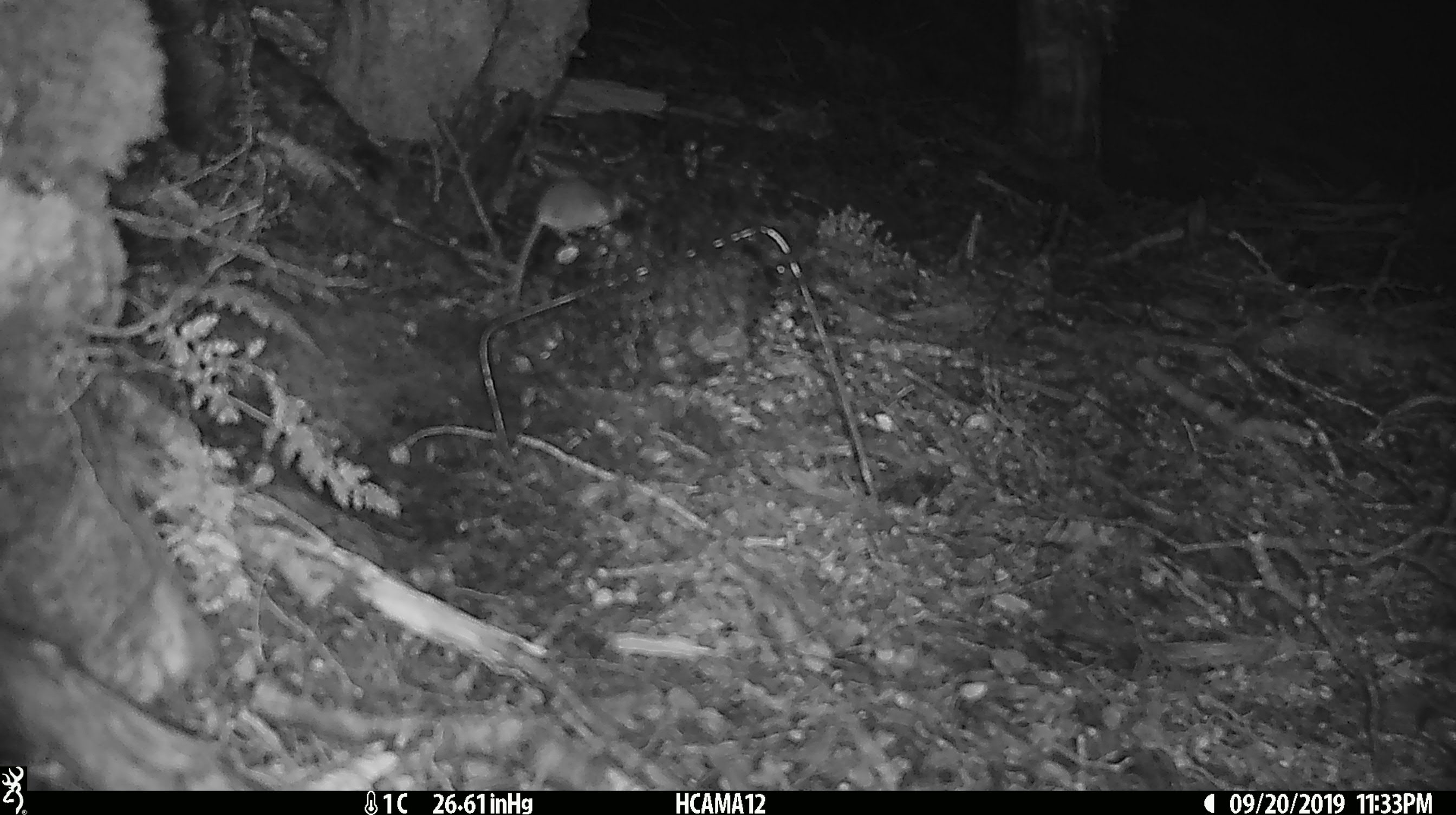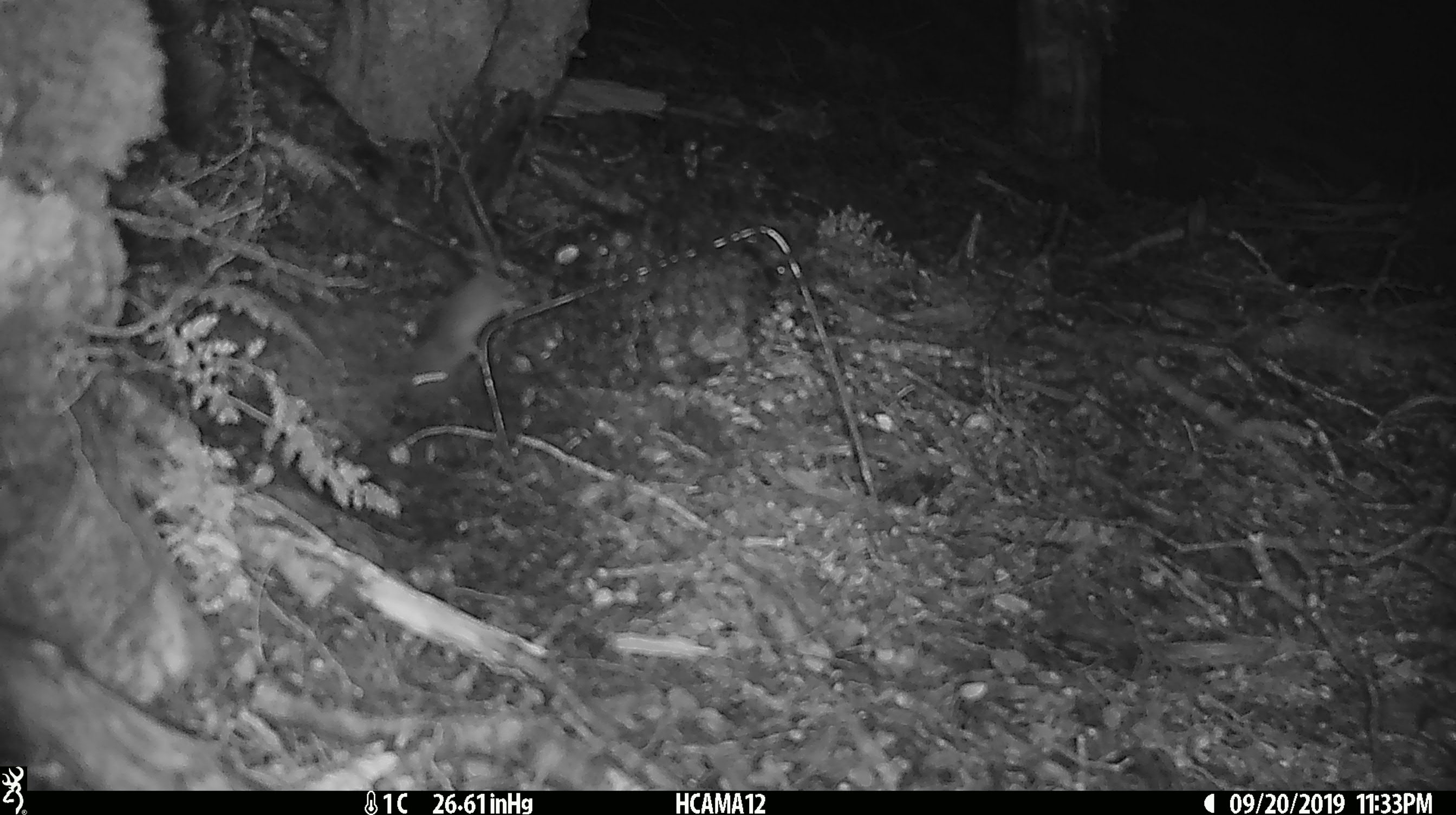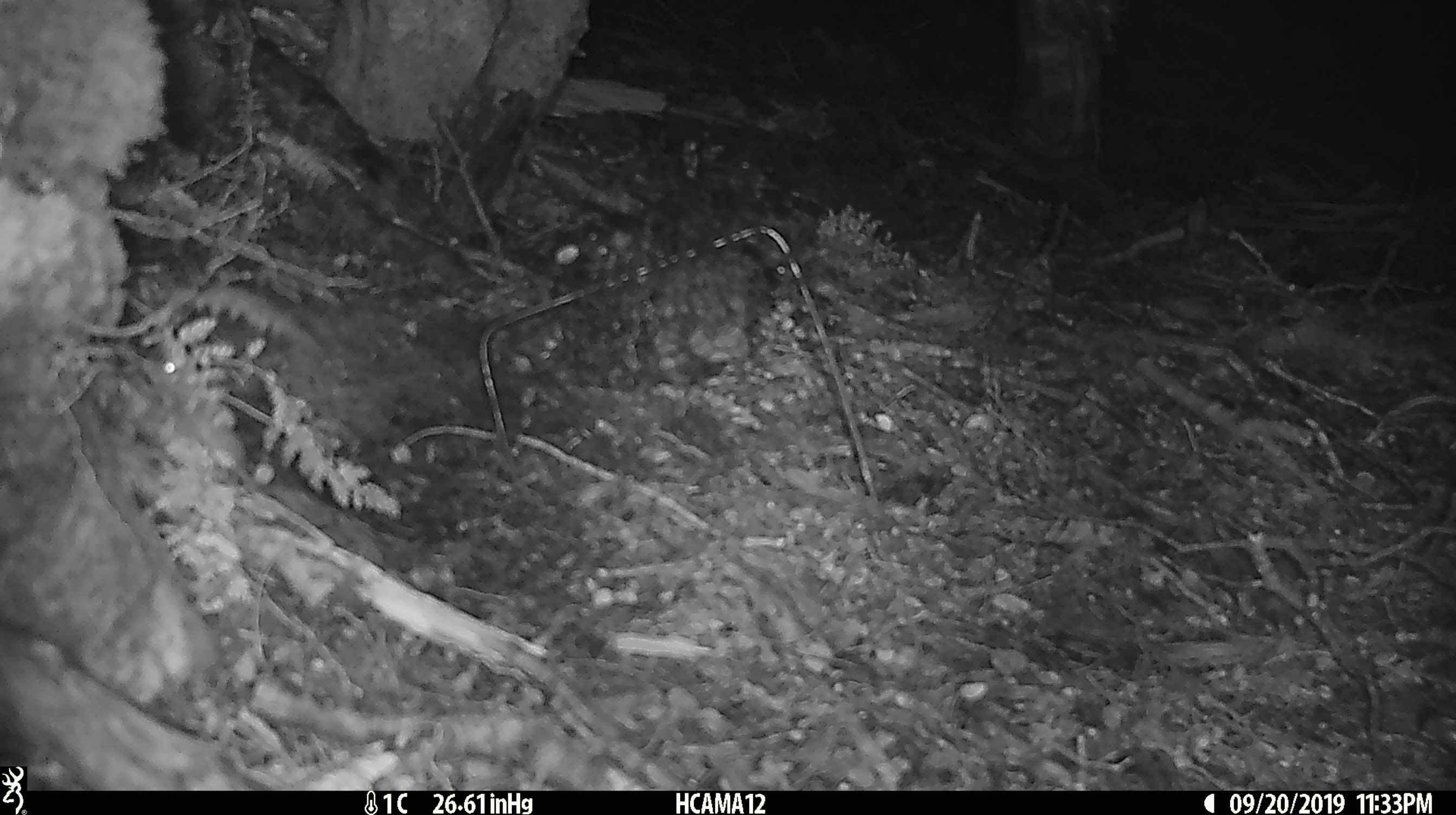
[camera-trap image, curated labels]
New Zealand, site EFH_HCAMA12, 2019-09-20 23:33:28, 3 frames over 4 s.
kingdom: Animalia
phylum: Chordata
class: Mammalia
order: Rodentia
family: Muridae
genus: Mus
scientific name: Mus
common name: mouse